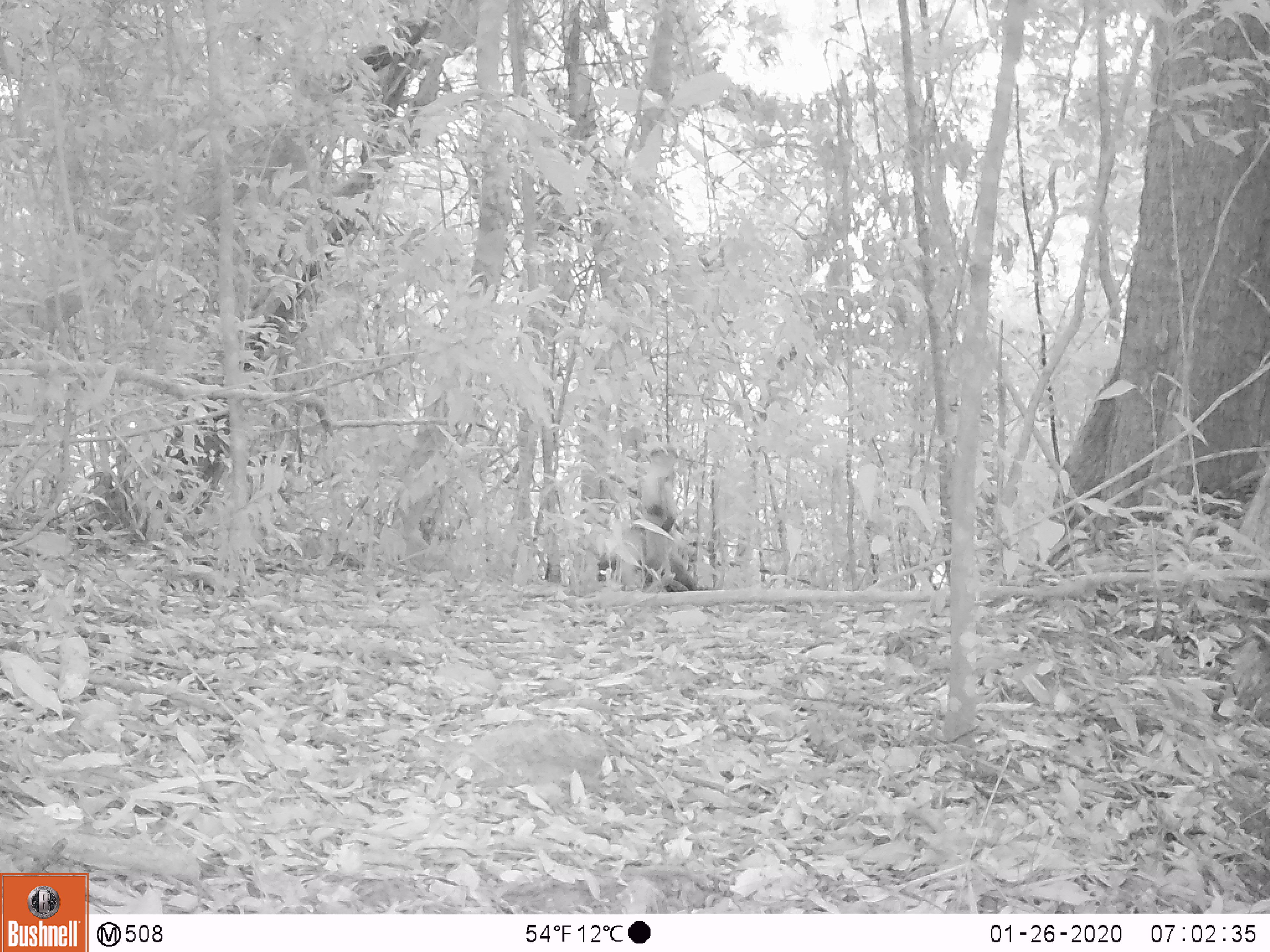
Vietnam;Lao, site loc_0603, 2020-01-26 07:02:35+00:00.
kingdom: Animalia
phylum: Chordata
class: Mammalia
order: Carnivora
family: Mustelidae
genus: Martes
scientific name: Martes flavigula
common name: yellow-throated marten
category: yellow throated marten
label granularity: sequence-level